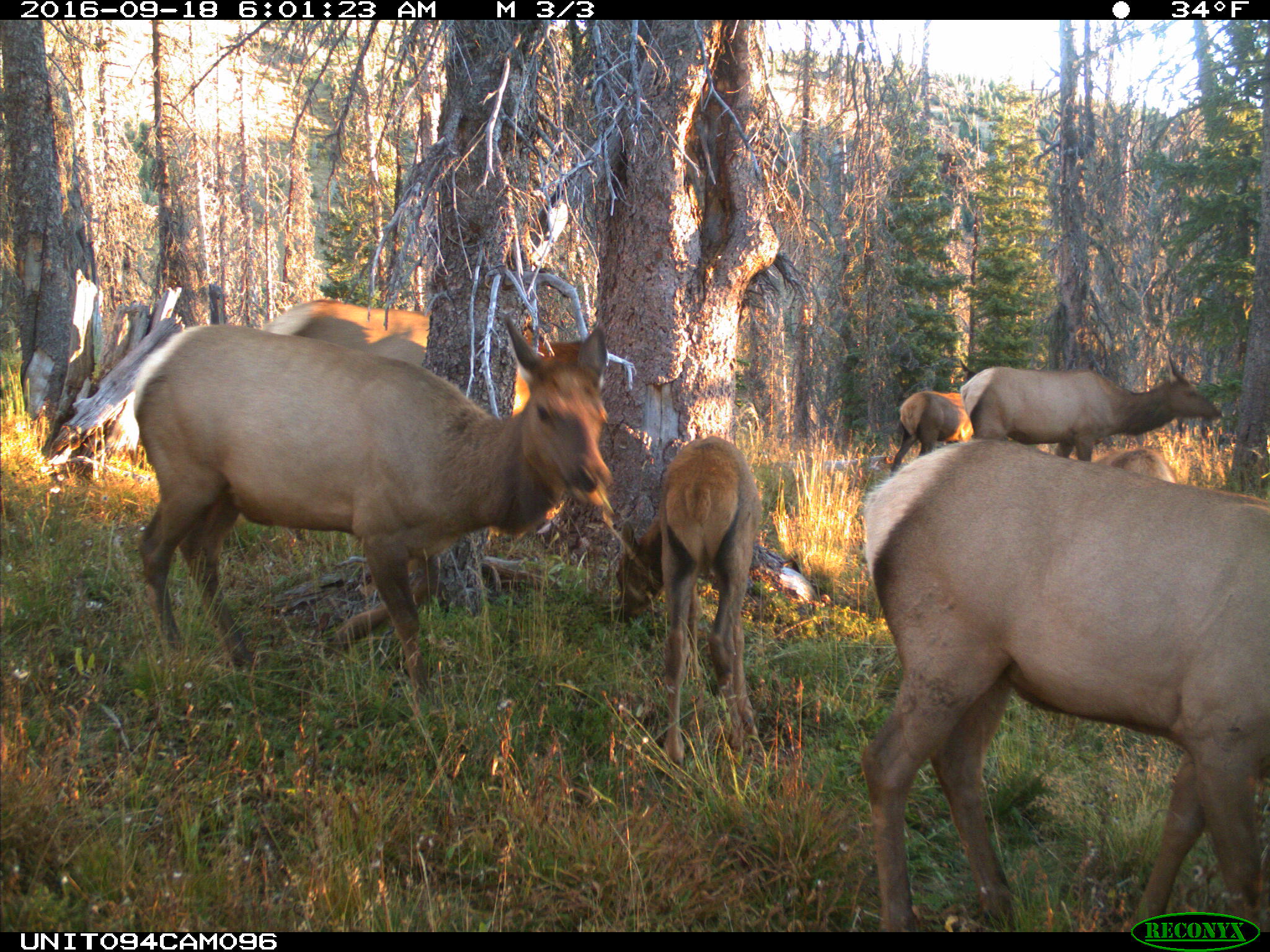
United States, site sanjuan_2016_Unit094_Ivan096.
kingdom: Animalia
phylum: Chordata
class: Mammalia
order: Artiodactyla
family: Cervidae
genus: Cervus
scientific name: Cervus elaphus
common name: red deer